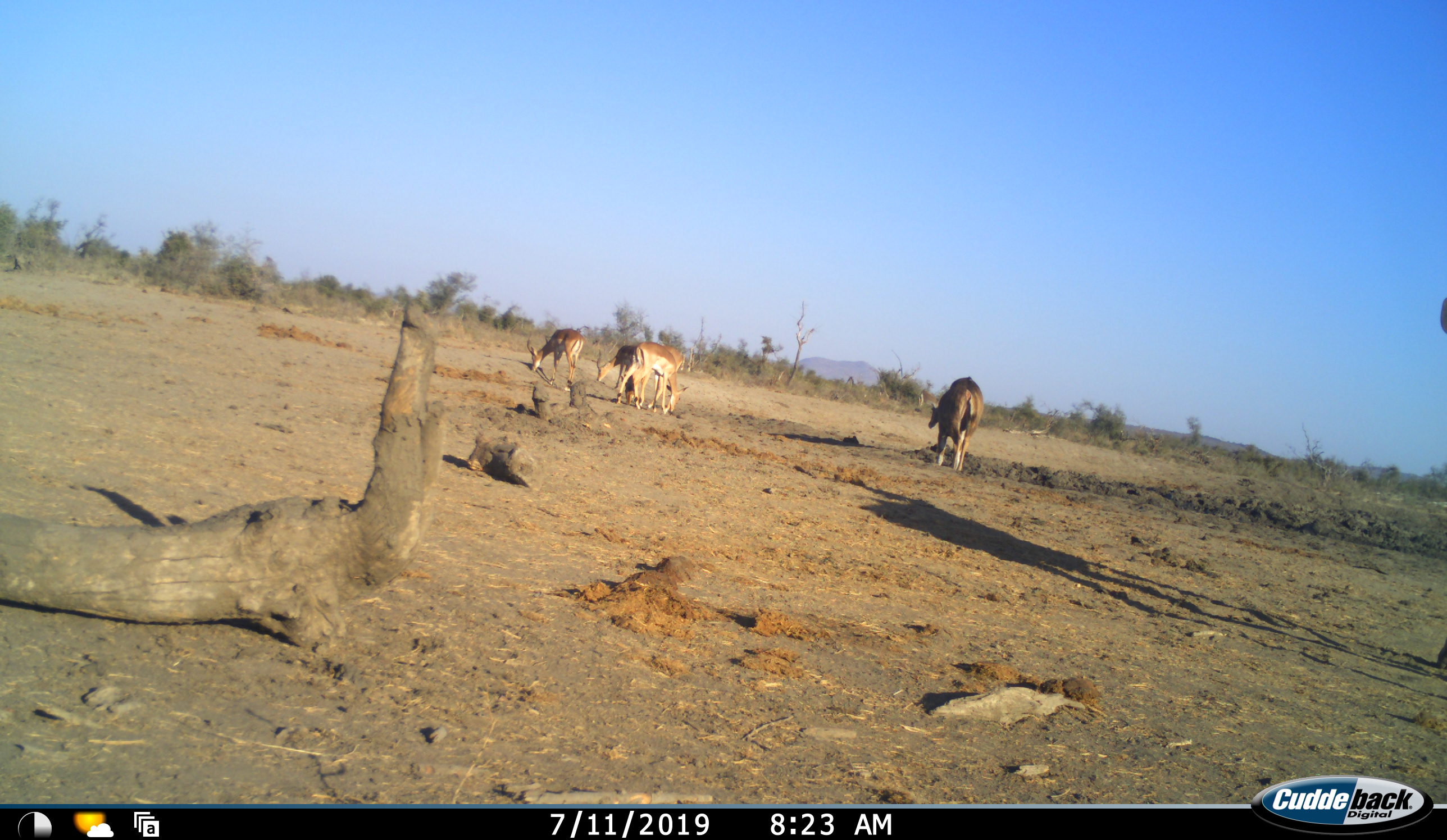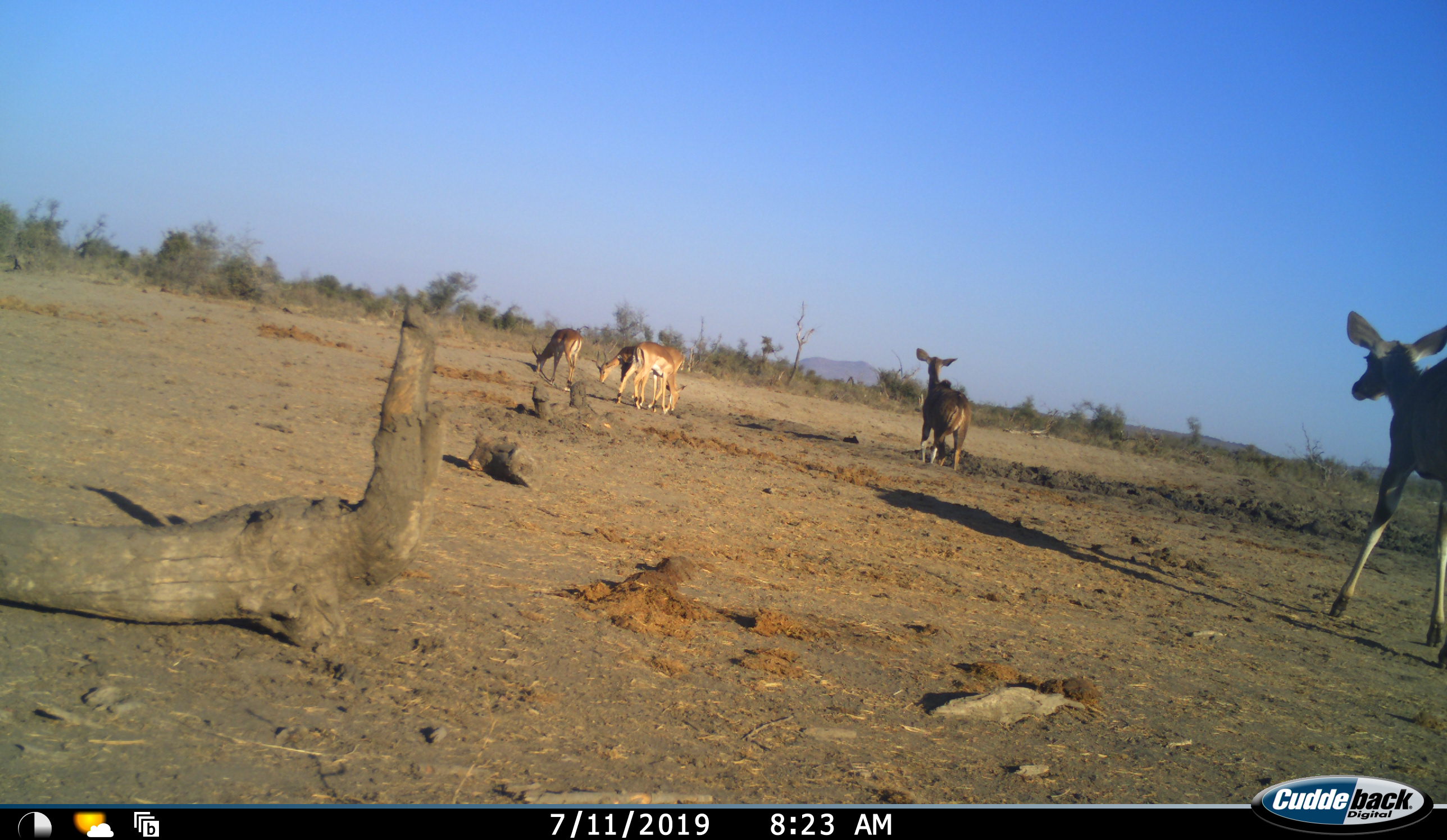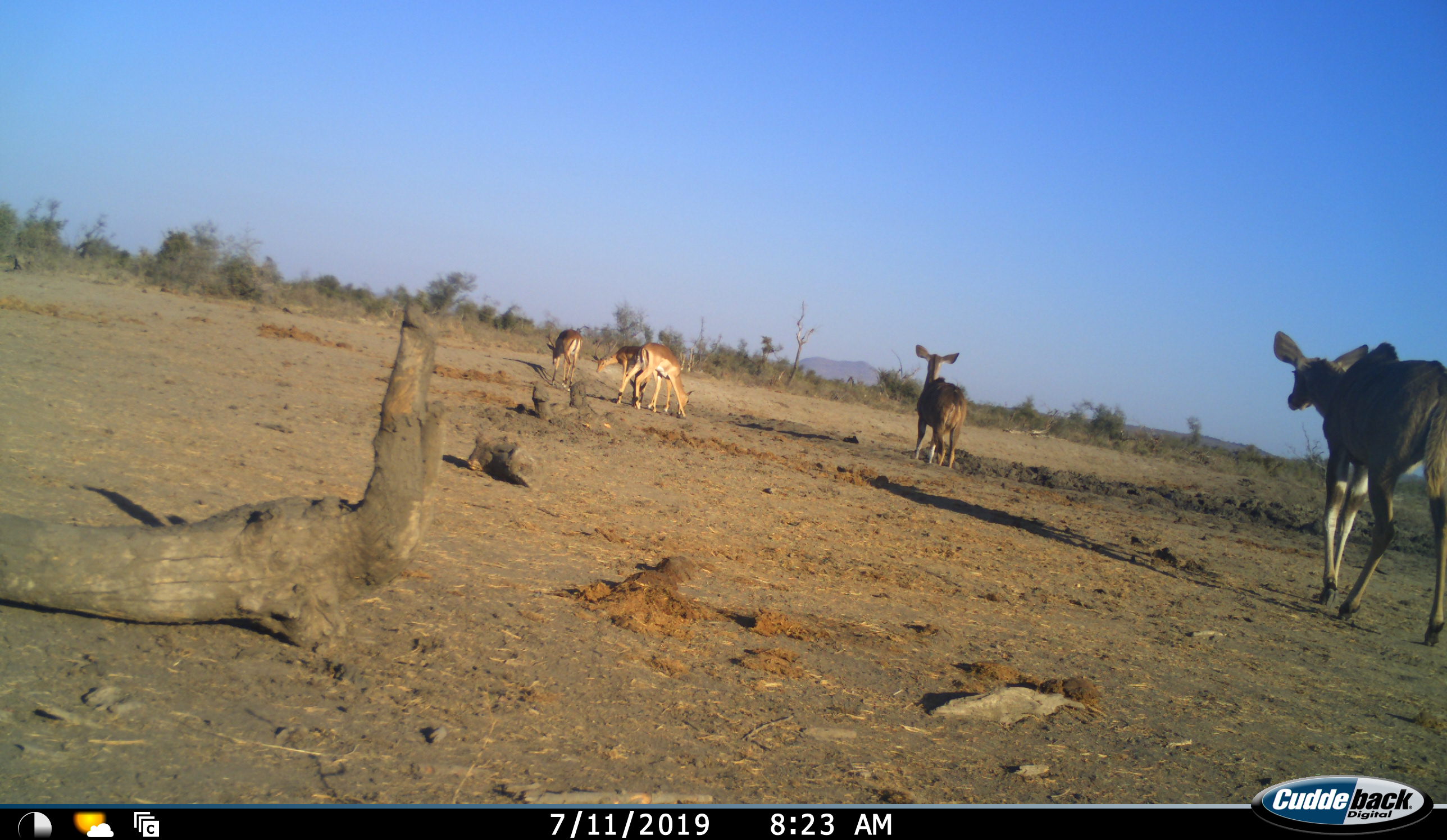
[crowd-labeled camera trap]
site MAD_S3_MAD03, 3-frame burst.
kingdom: Animalia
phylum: Chordata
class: Mammalia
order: Artiodactyla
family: Bovidae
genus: Aepyceros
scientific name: Aepyceros melampus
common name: impala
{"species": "impala (Aepyceros melampus)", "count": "4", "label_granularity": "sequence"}